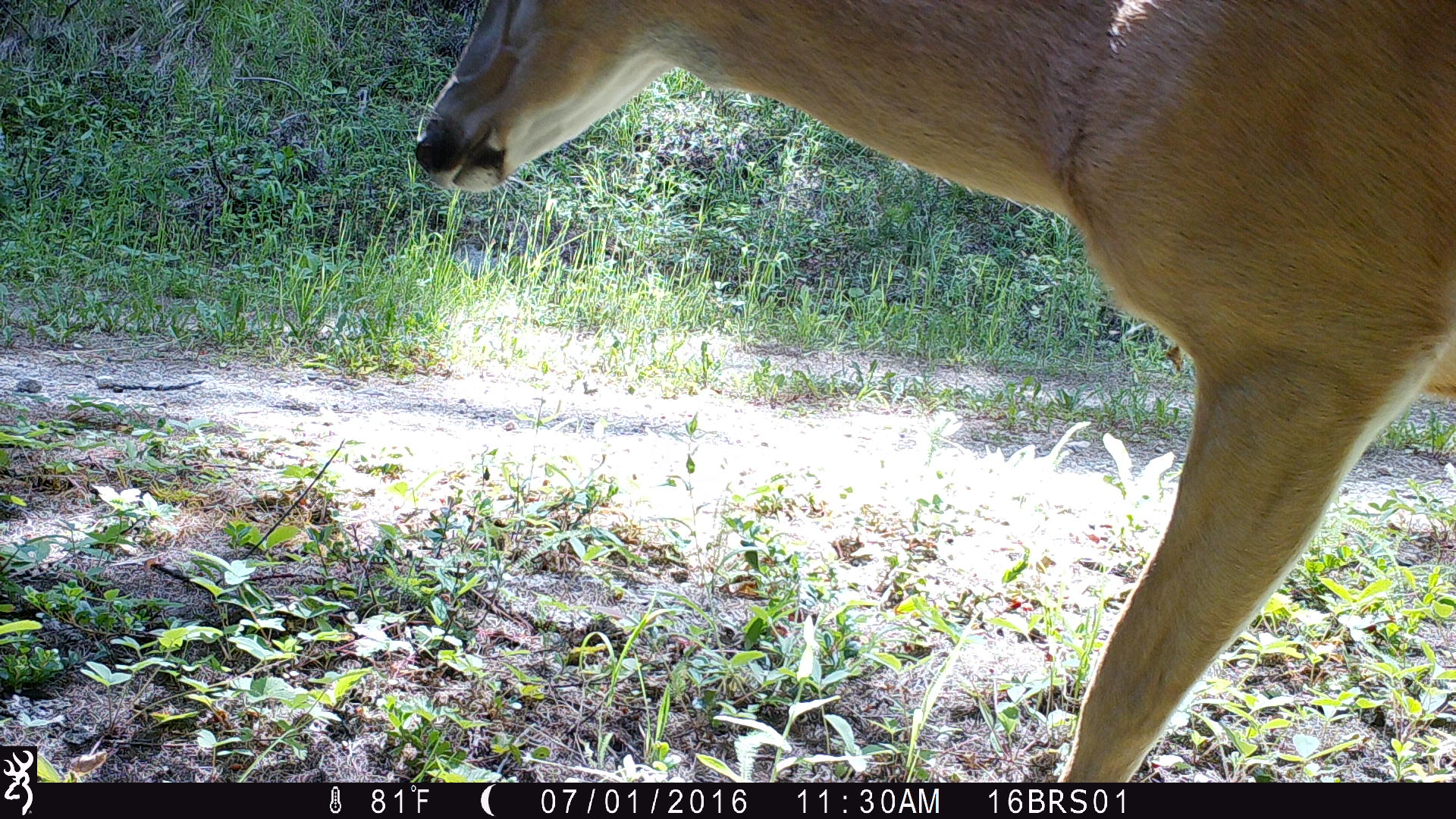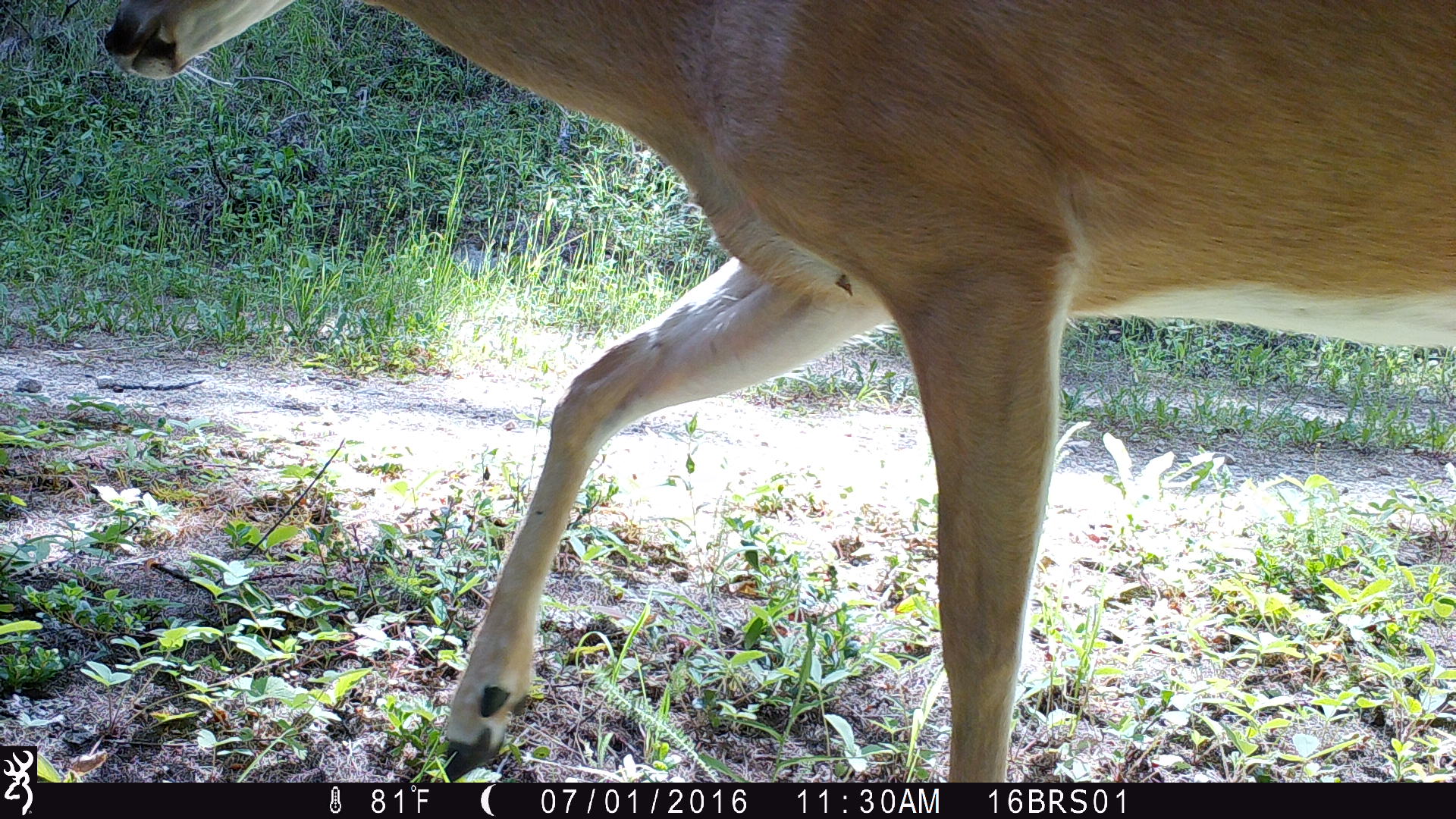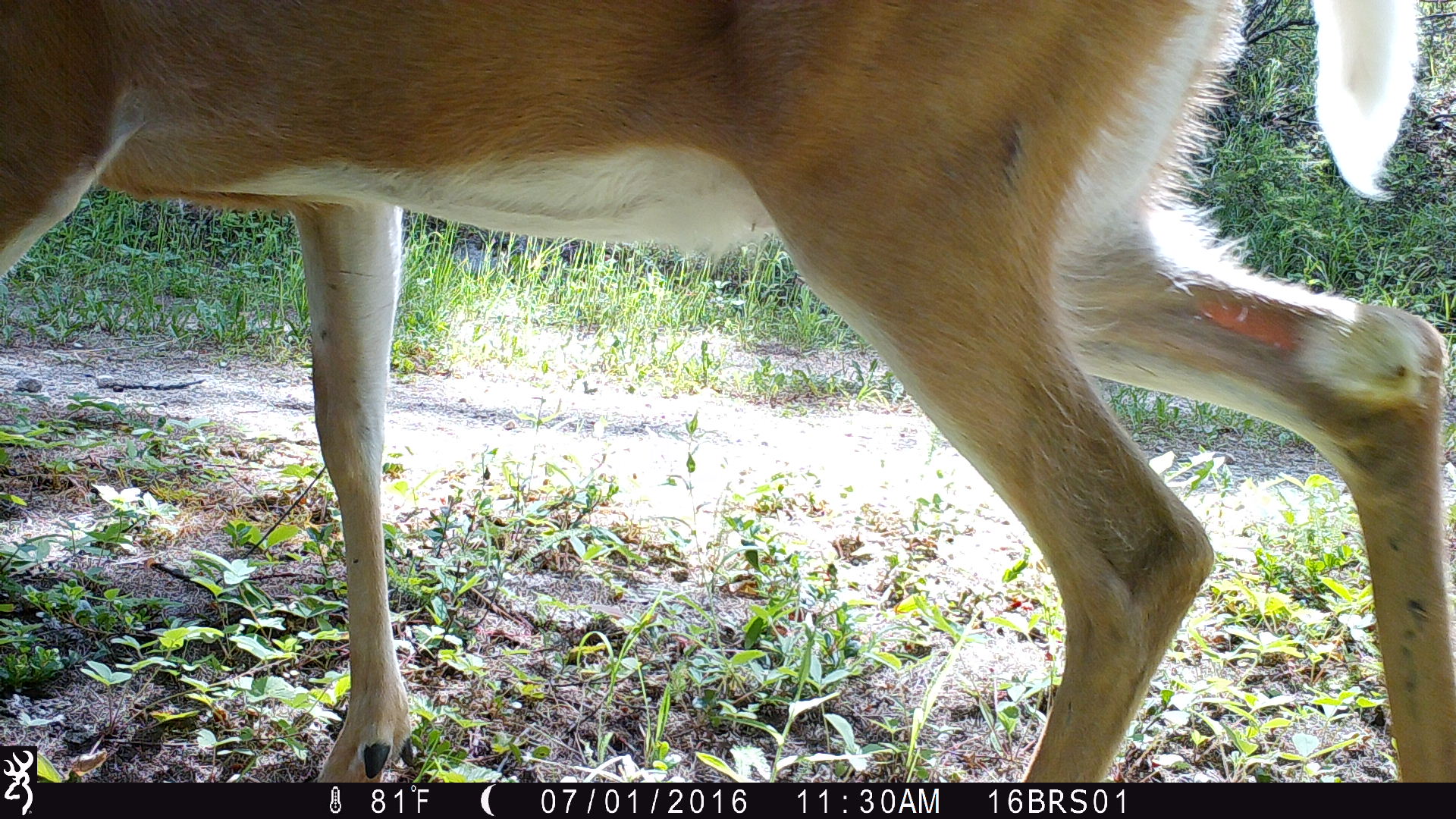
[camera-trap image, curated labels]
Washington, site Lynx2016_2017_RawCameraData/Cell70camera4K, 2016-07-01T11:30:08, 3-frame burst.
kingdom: Animalia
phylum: Chordata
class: Mammalia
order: Artiodactyla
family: Cervidae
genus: Odocoileus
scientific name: Odocoileus virginianus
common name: white-tailed deer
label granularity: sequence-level